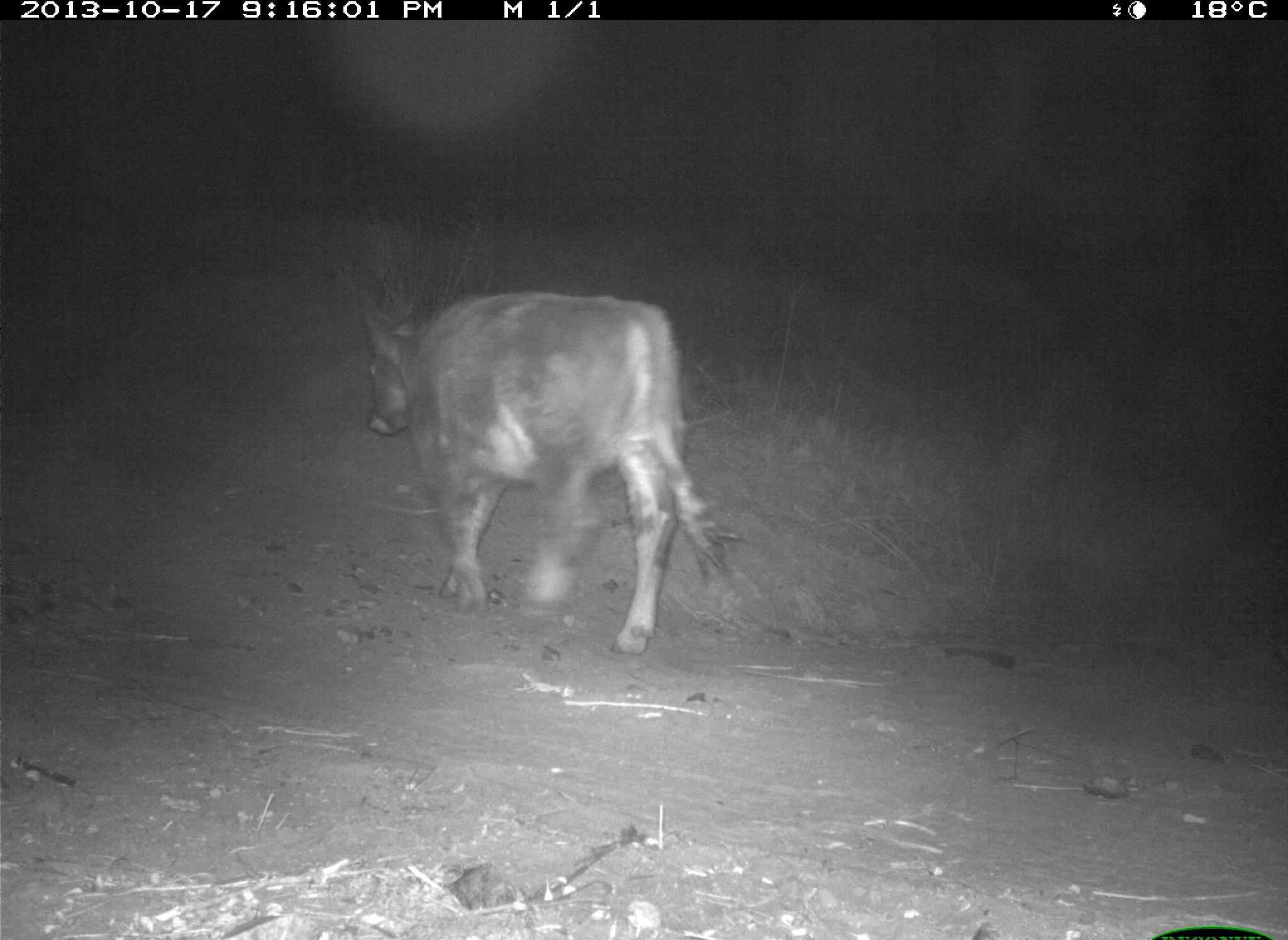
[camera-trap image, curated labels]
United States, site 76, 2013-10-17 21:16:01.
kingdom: Animalia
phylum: Chordata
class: Mammalia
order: Artiodactyla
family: Bovidae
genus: Bos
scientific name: Bos taurus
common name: cow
Cow (Bos taurus).